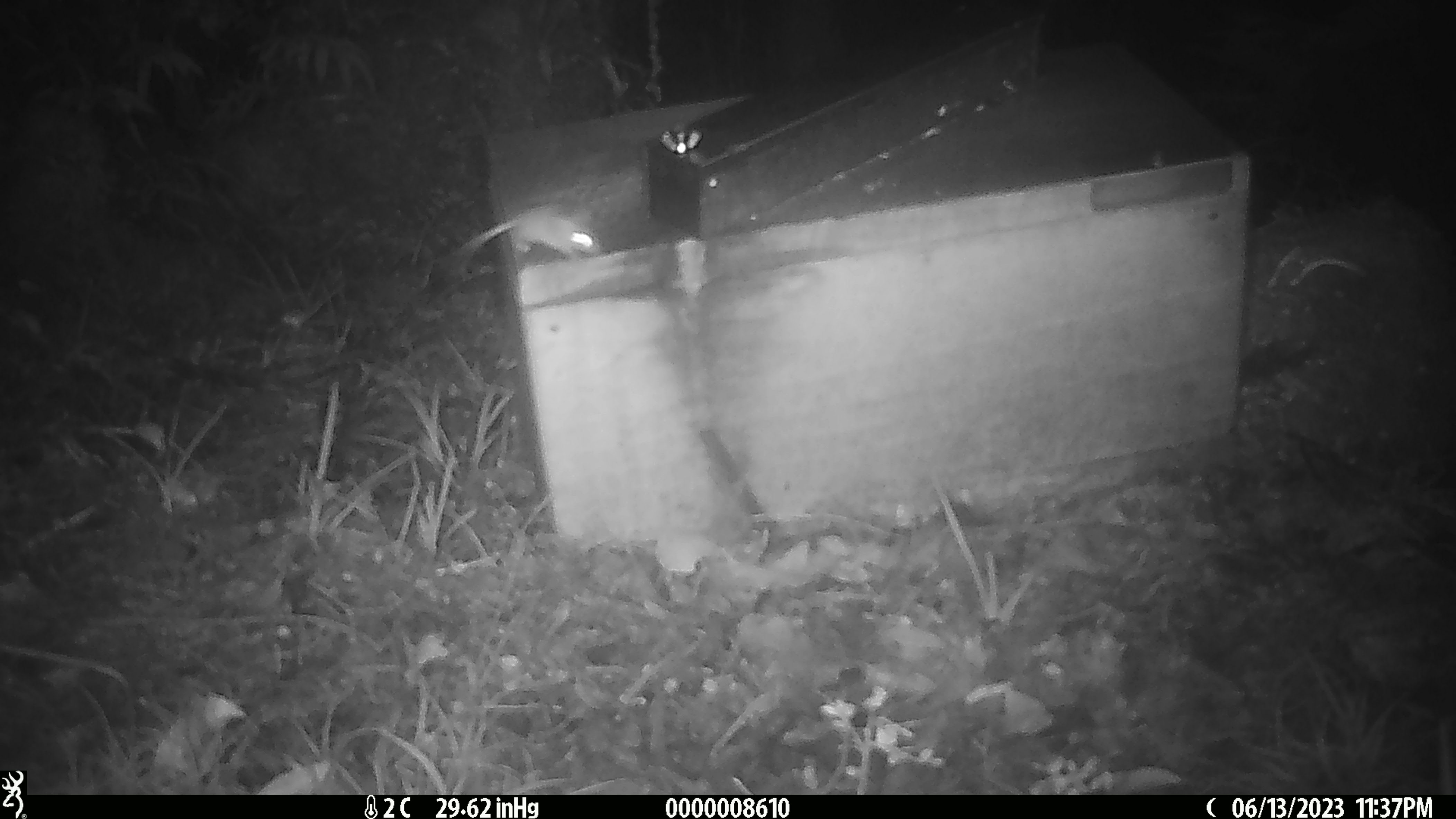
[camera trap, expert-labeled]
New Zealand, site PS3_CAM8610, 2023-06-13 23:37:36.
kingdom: Animalia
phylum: Chordata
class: Mammalia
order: Rodentia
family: Muridae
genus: Mus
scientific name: Mus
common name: mouse